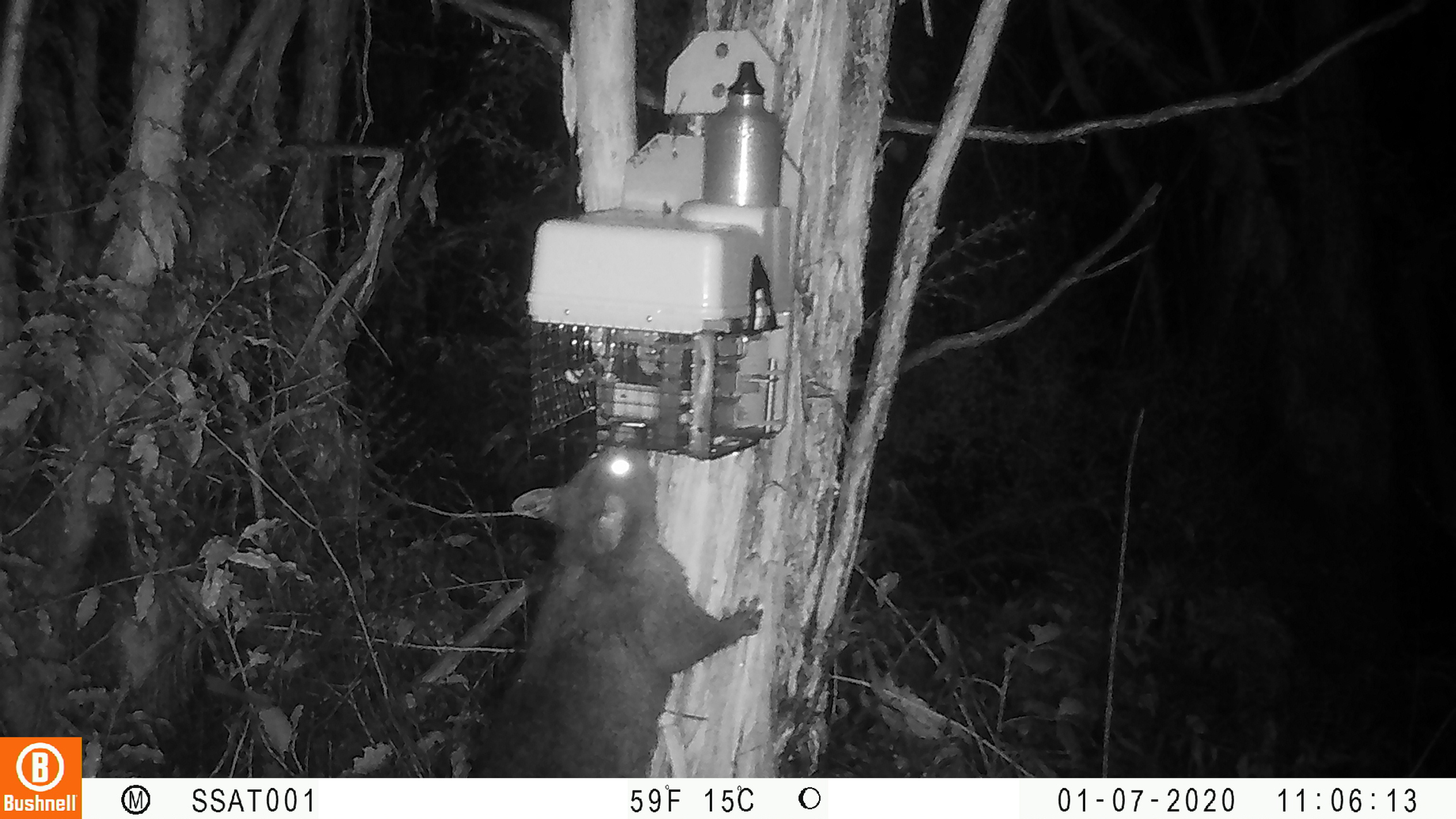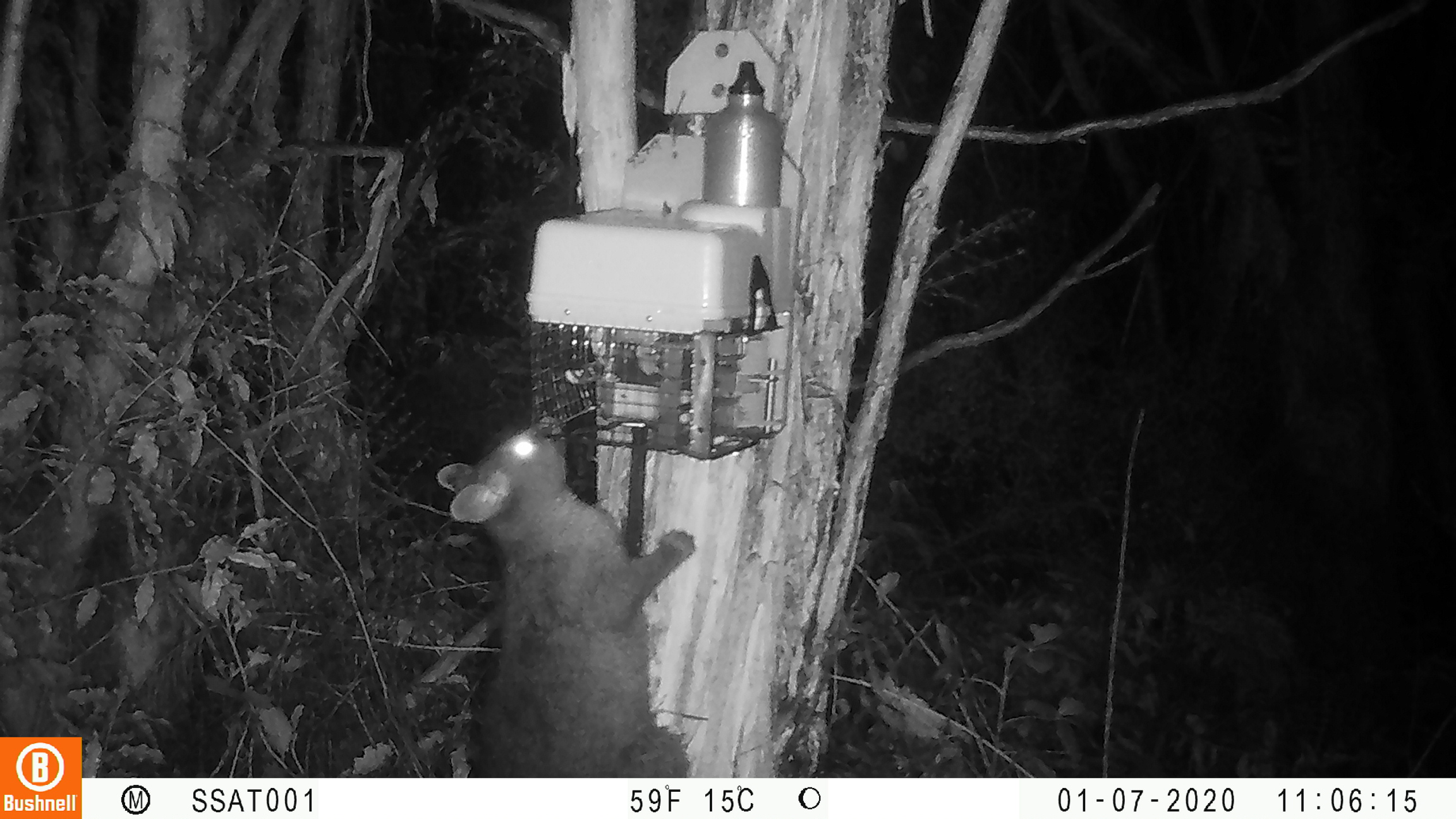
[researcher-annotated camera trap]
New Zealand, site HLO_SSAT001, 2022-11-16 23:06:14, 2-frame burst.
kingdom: Animalia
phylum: Chordata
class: Mammalia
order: Diprotodontia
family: Phalangeridae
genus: Trichosurus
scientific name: Trichosurus vulpecula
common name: common brushtail possum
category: possum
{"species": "possum (common brushtail possum) (Trichosurus vulpecula)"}